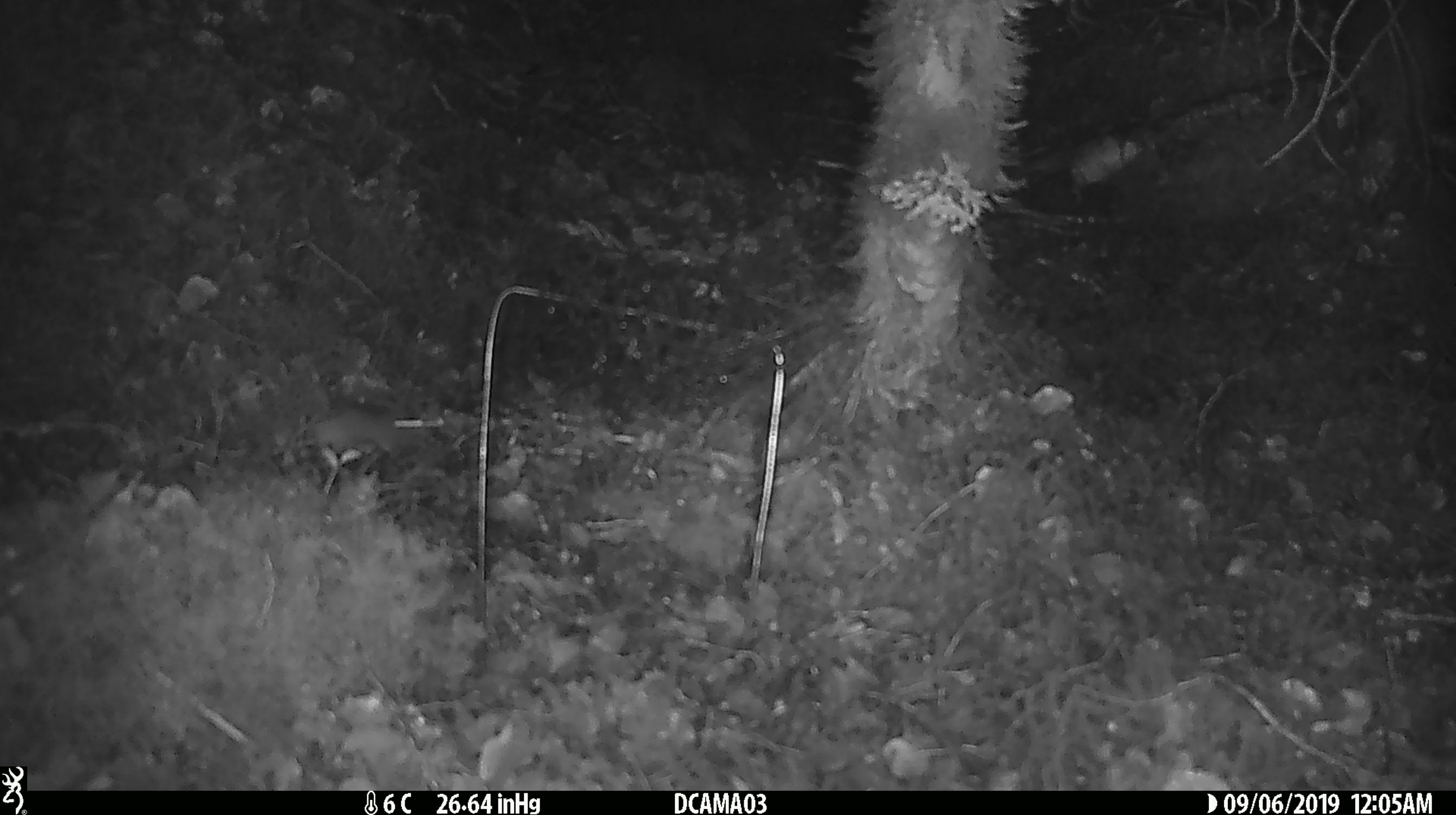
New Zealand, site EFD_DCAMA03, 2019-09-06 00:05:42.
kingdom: Animalia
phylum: Chordata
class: Mammalia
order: Rodentia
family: Muridae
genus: Mus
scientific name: Mus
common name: mouse